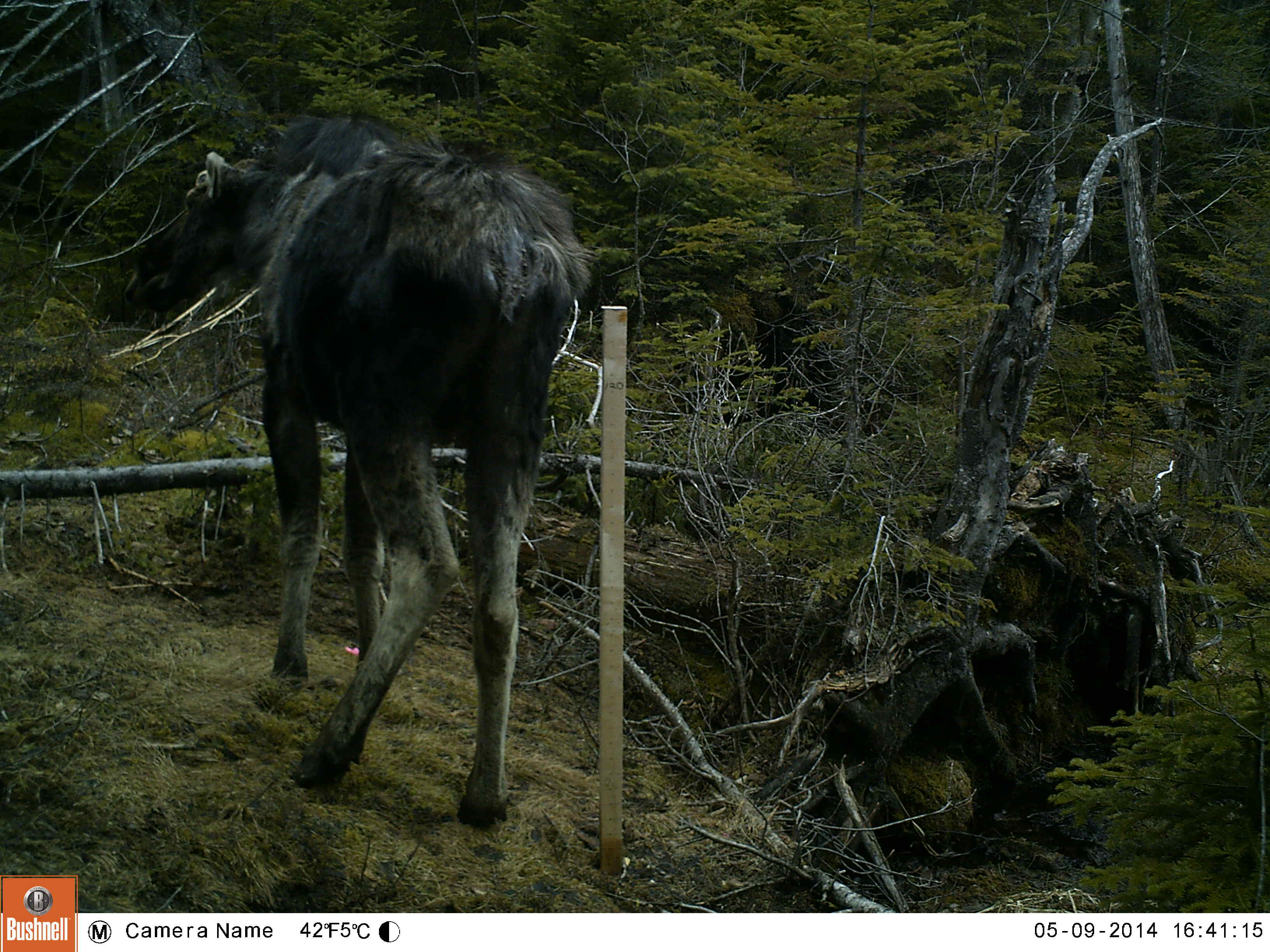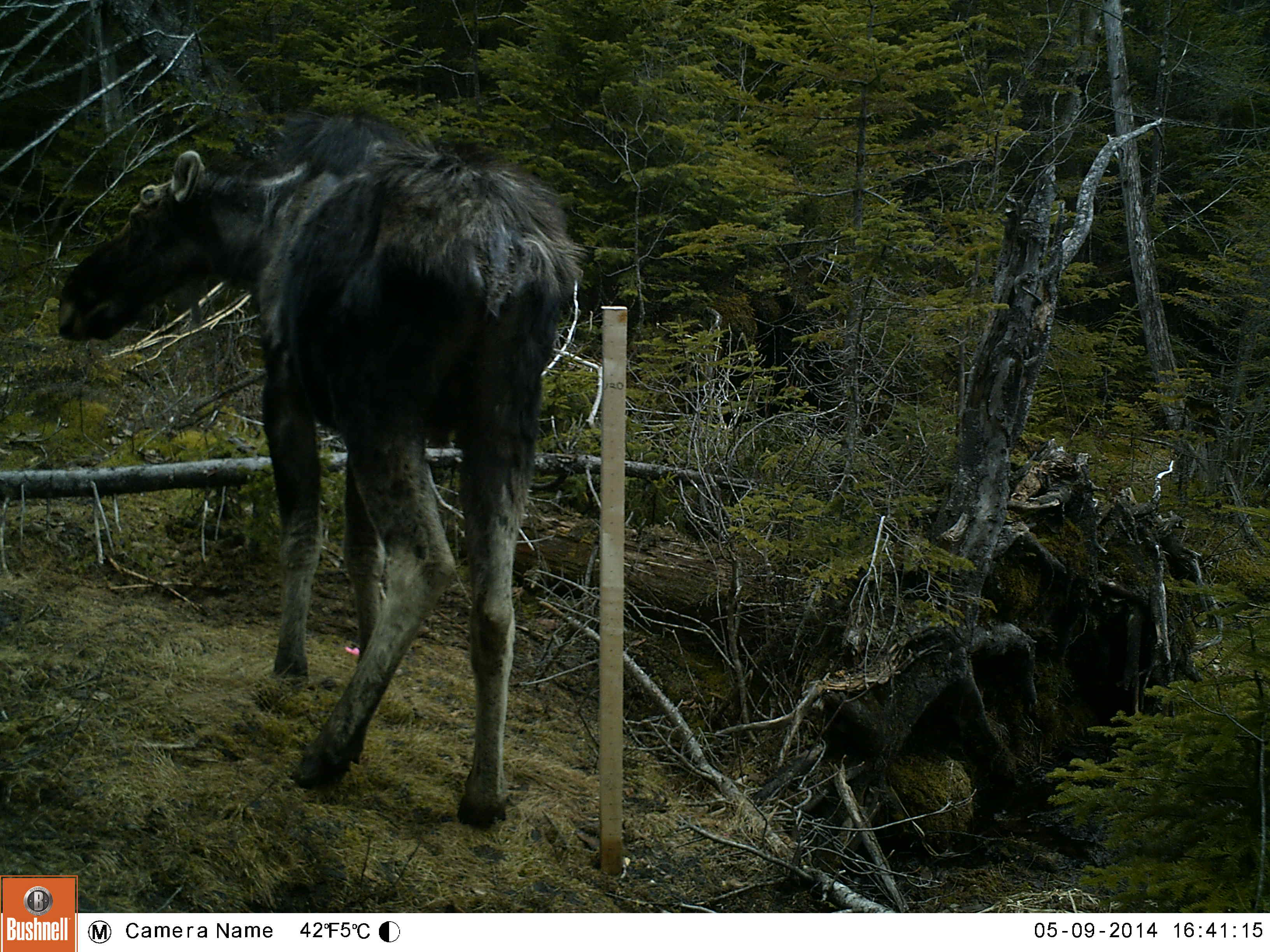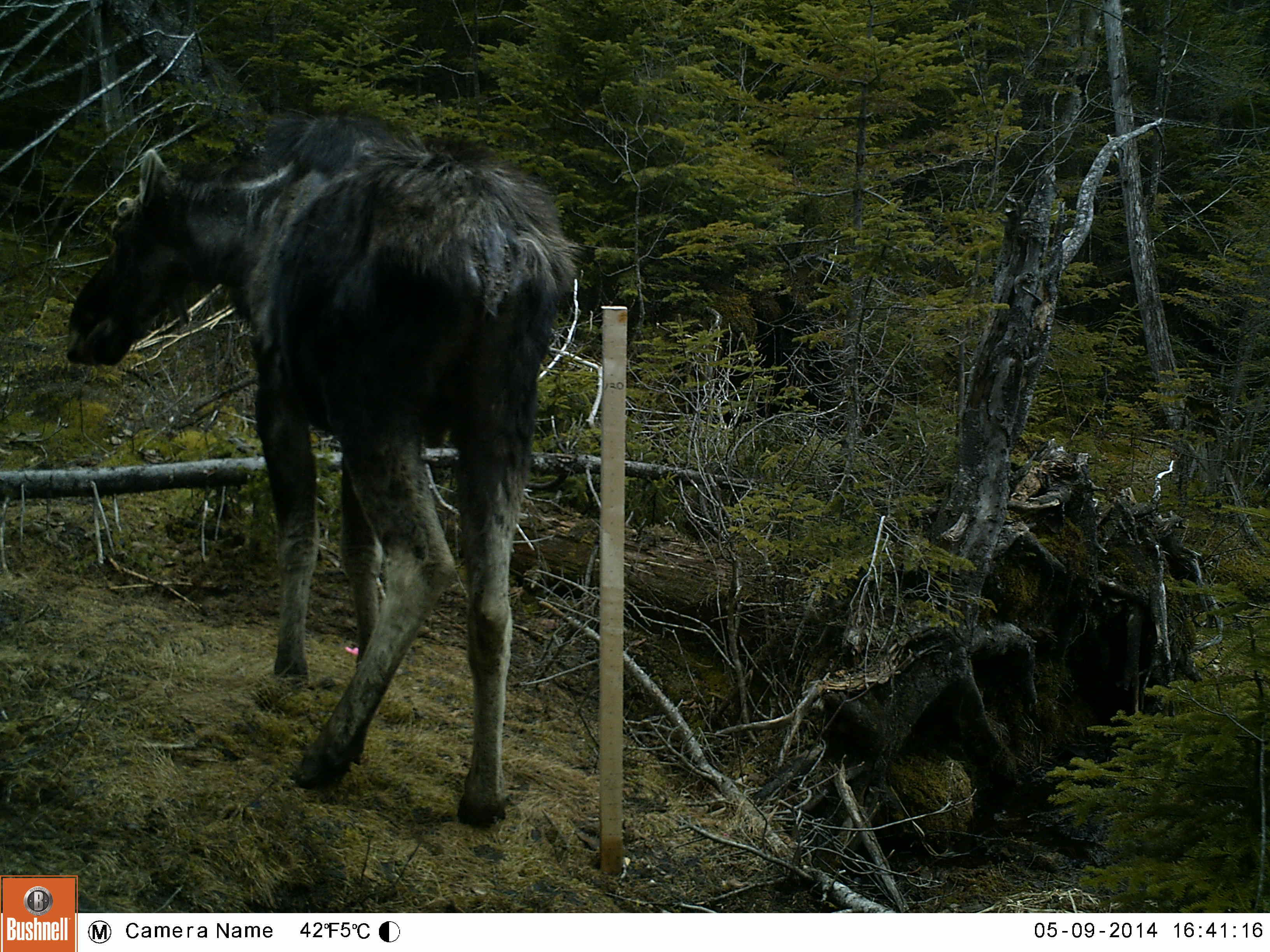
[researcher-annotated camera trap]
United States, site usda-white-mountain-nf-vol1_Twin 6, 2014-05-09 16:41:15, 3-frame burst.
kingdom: Animalia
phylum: Chordata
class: Mammalia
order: Artiodactyla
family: Cervidae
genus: Alces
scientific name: Alces alces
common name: moose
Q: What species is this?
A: Moose (Alces alces).